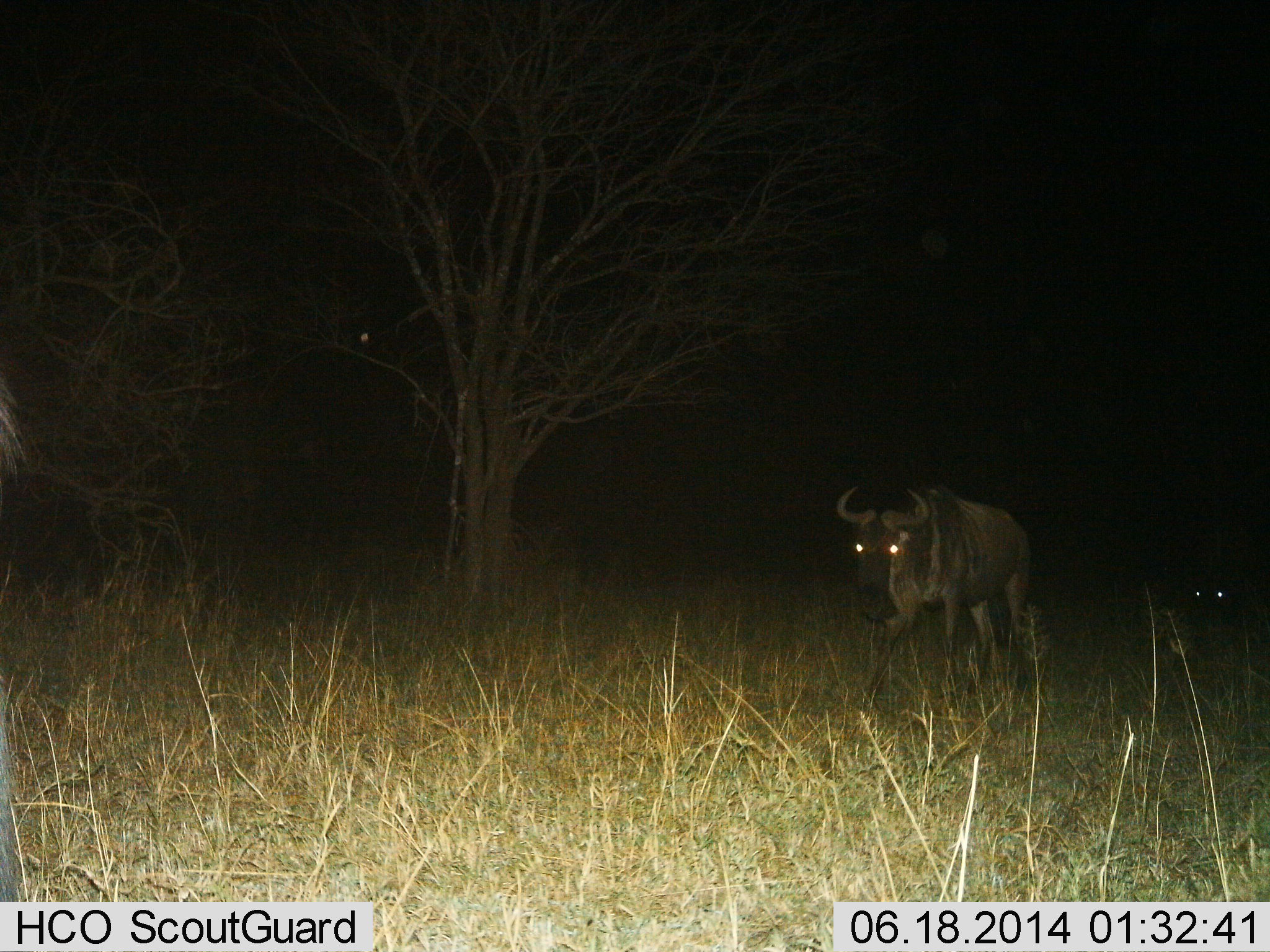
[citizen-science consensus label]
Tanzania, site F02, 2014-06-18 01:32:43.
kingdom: Animalia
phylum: Chordata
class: Mammalia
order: Artiodactyla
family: Bovidae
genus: Connochaetes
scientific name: Connochaetes taurinus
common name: blue wildebeest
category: wildebeest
Wildebeest (blue wildebeest) (Connochaetes taurinus), count 2. Behavior (volunteer vote fractions): standing 10%, resting 0%, moving 90%, interacting 0%. Young present (vote fraction): 10%. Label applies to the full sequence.